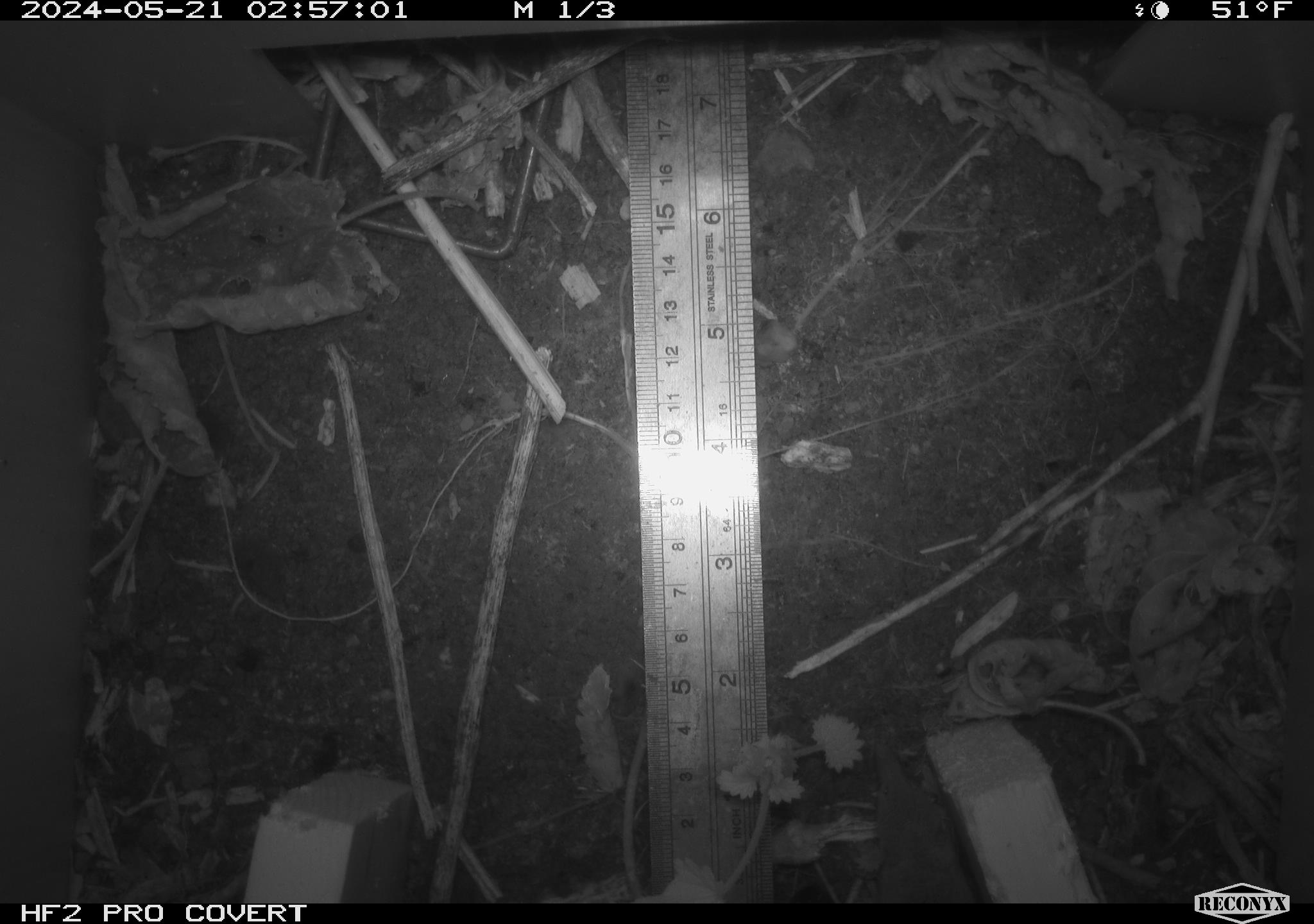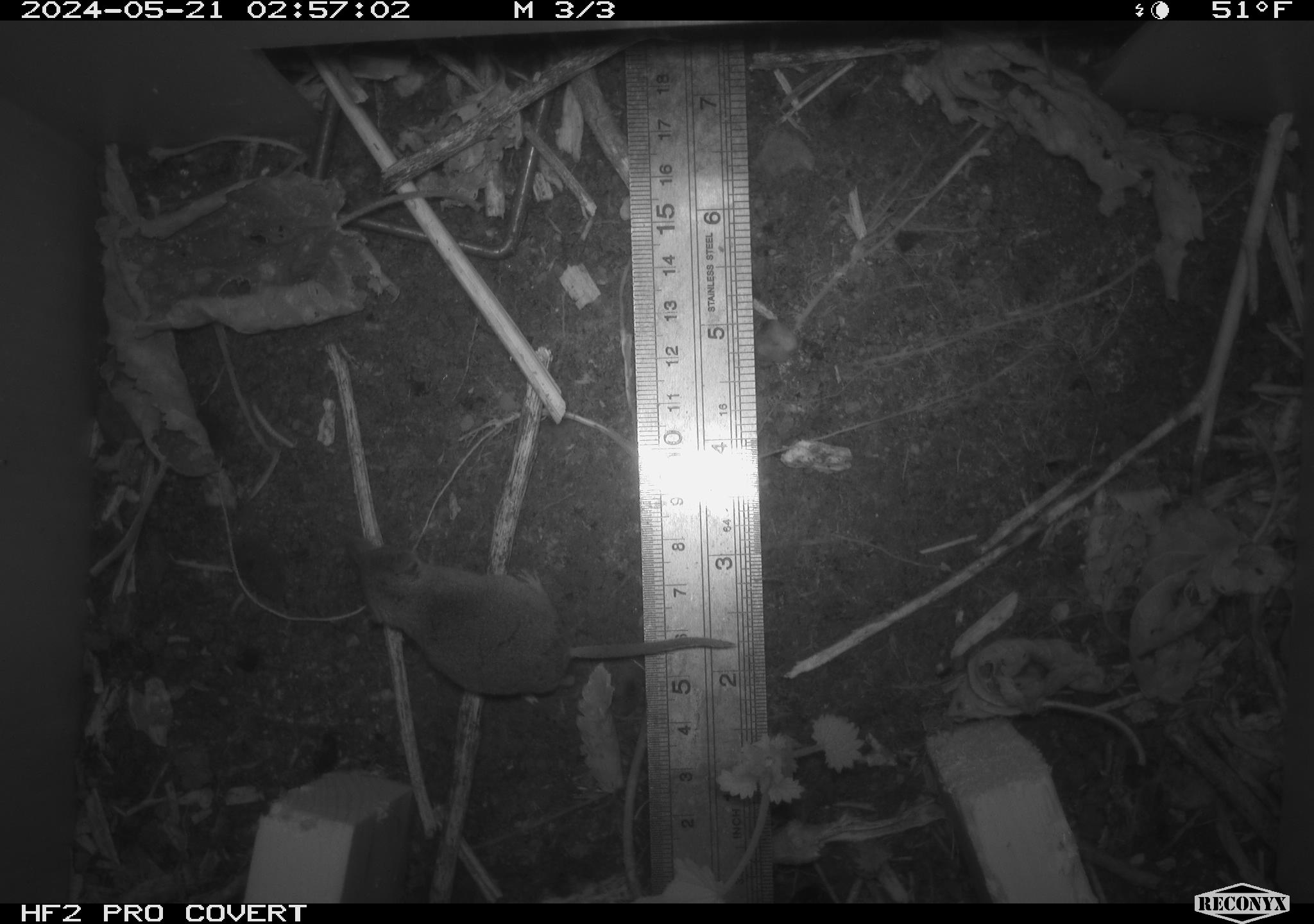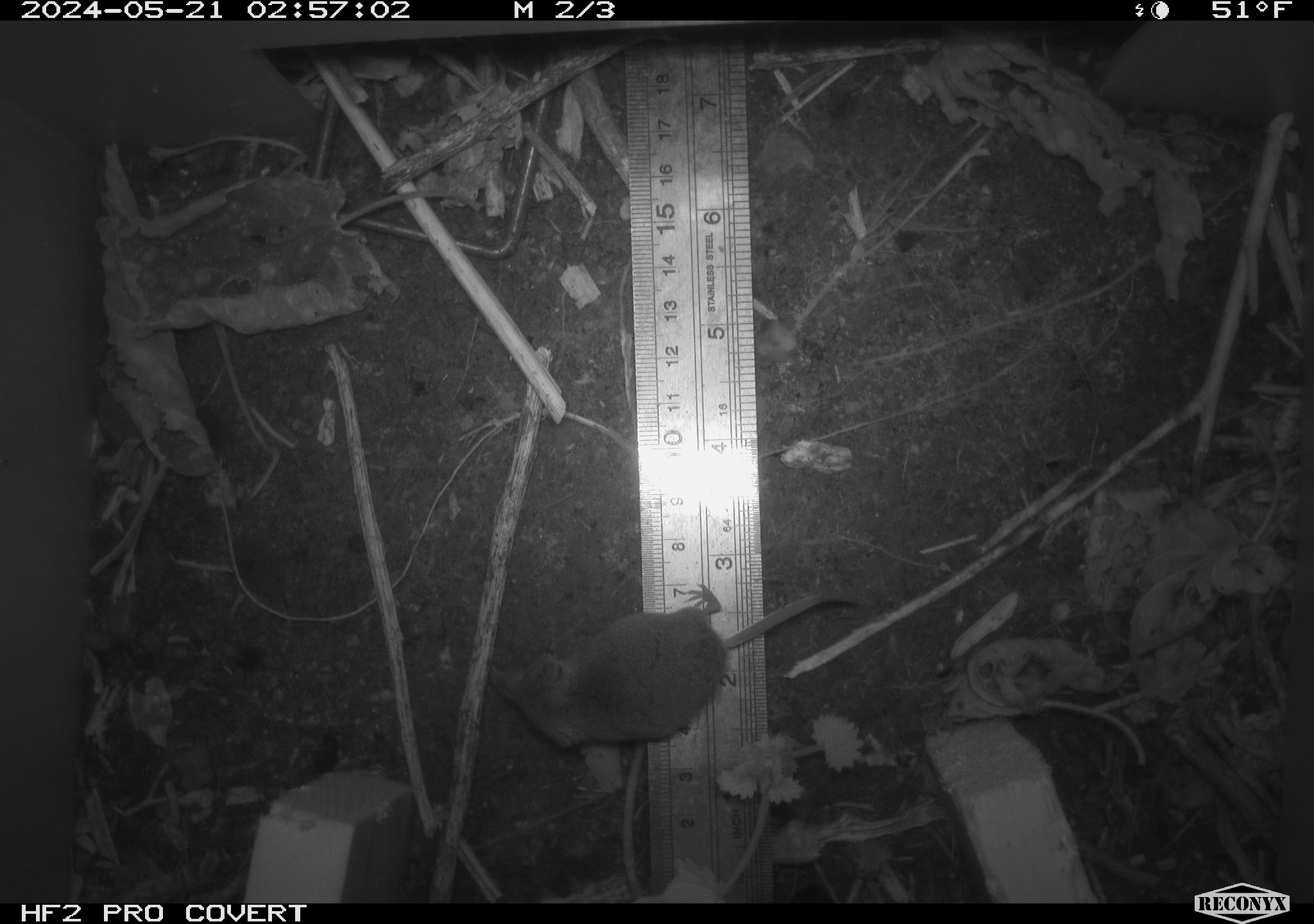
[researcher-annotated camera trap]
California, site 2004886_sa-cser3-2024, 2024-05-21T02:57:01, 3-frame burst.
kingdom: Animalia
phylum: Chordata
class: Mammalia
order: Eulipotyphla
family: Soricidae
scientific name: Soricidae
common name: shrews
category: soricidae family